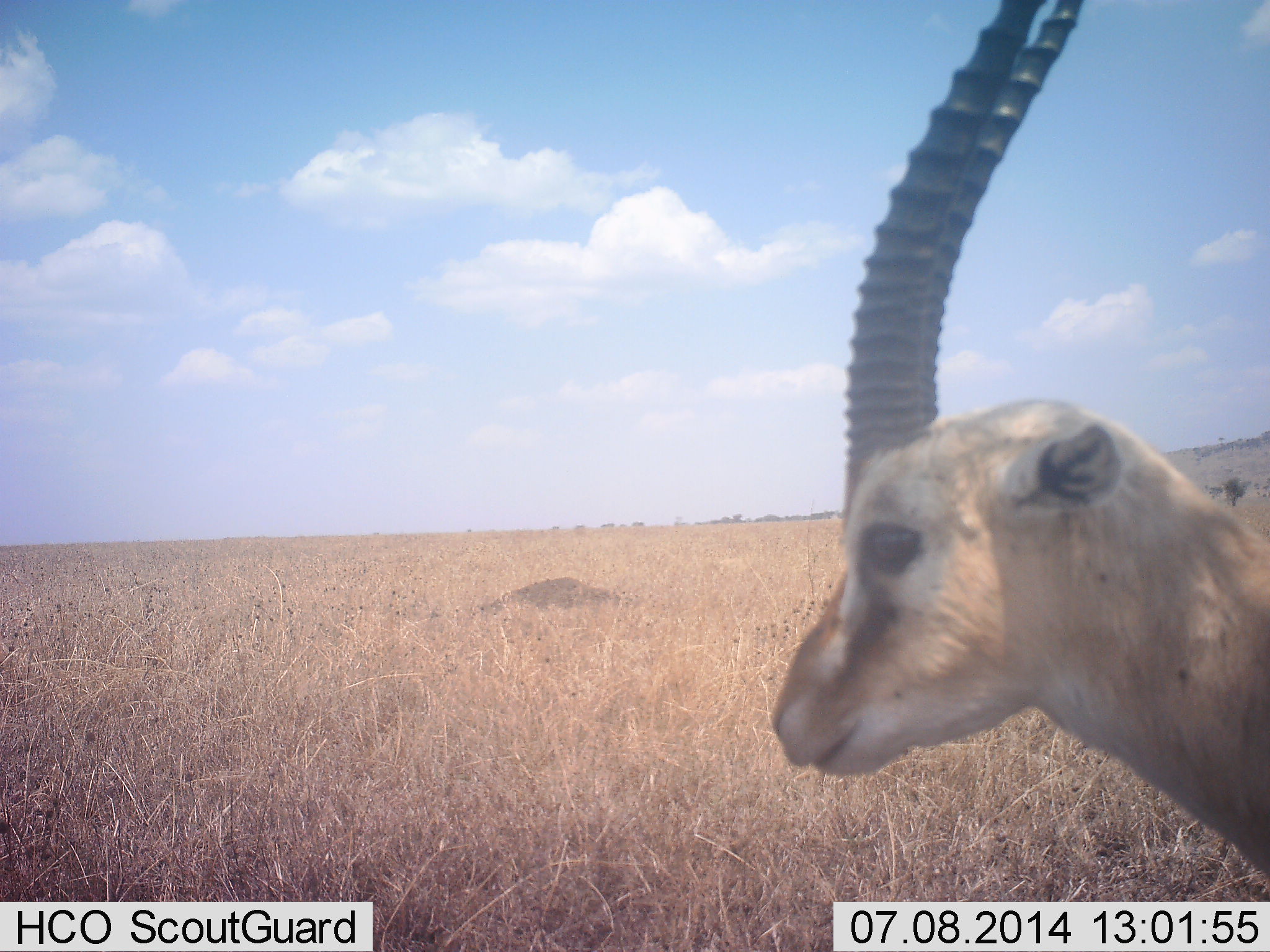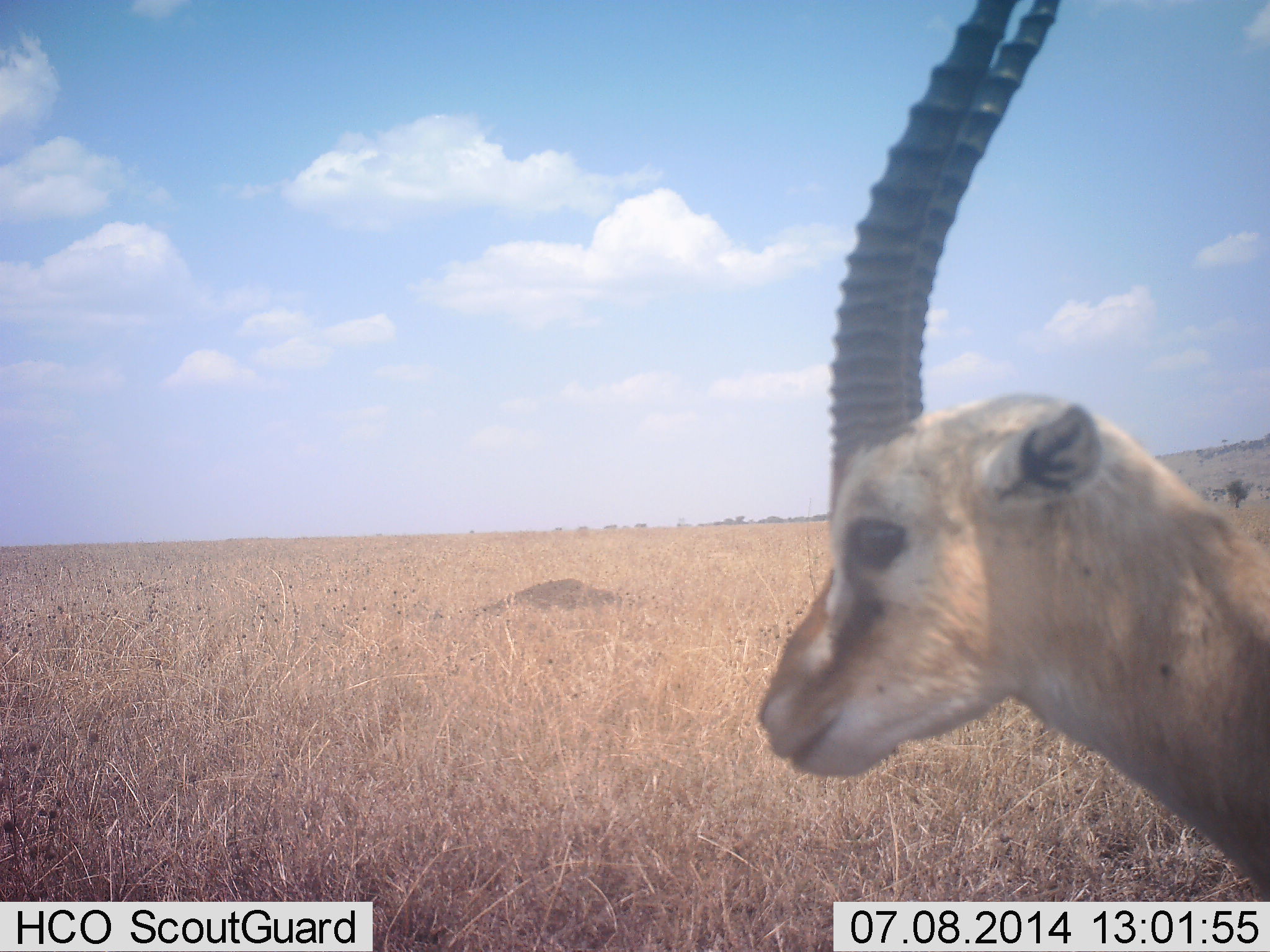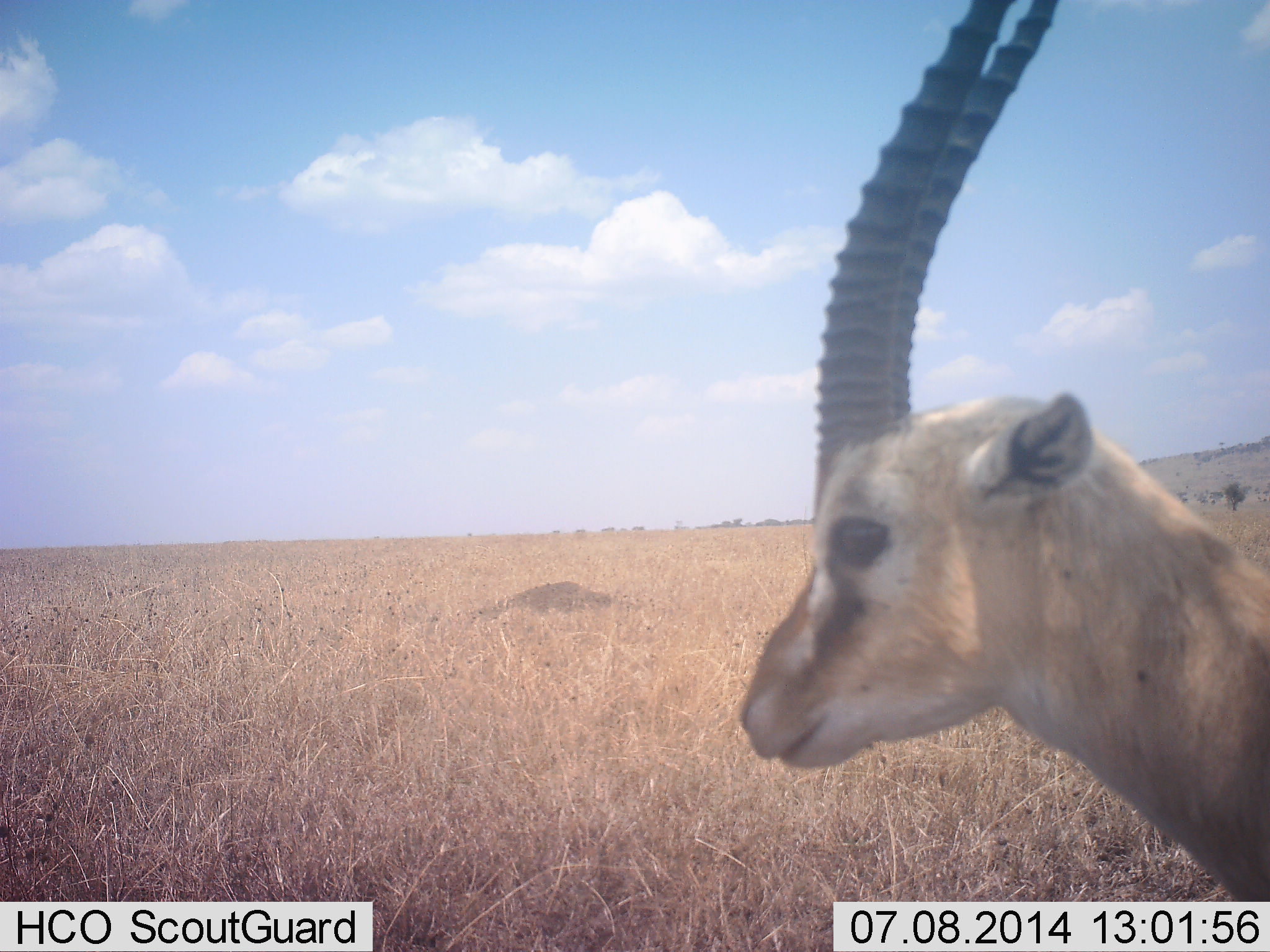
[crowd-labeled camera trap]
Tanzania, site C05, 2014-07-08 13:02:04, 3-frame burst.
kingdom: Animalia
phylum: Chordata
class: Mammalia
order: Artiodactyla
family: Bovidae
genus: Eudorcas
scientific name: Eudorcas thomsonii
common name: thomson's gazelle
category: gazellethomsons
Gazellethomsons (thomson's gazelle) (Eudorcas thomsonii), count 1. Behavior (volunteer vote fractions): standing 73%, resting 0%, moving 18%, interacting 9%. Young present (vote fraction): 0%. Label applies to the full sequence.